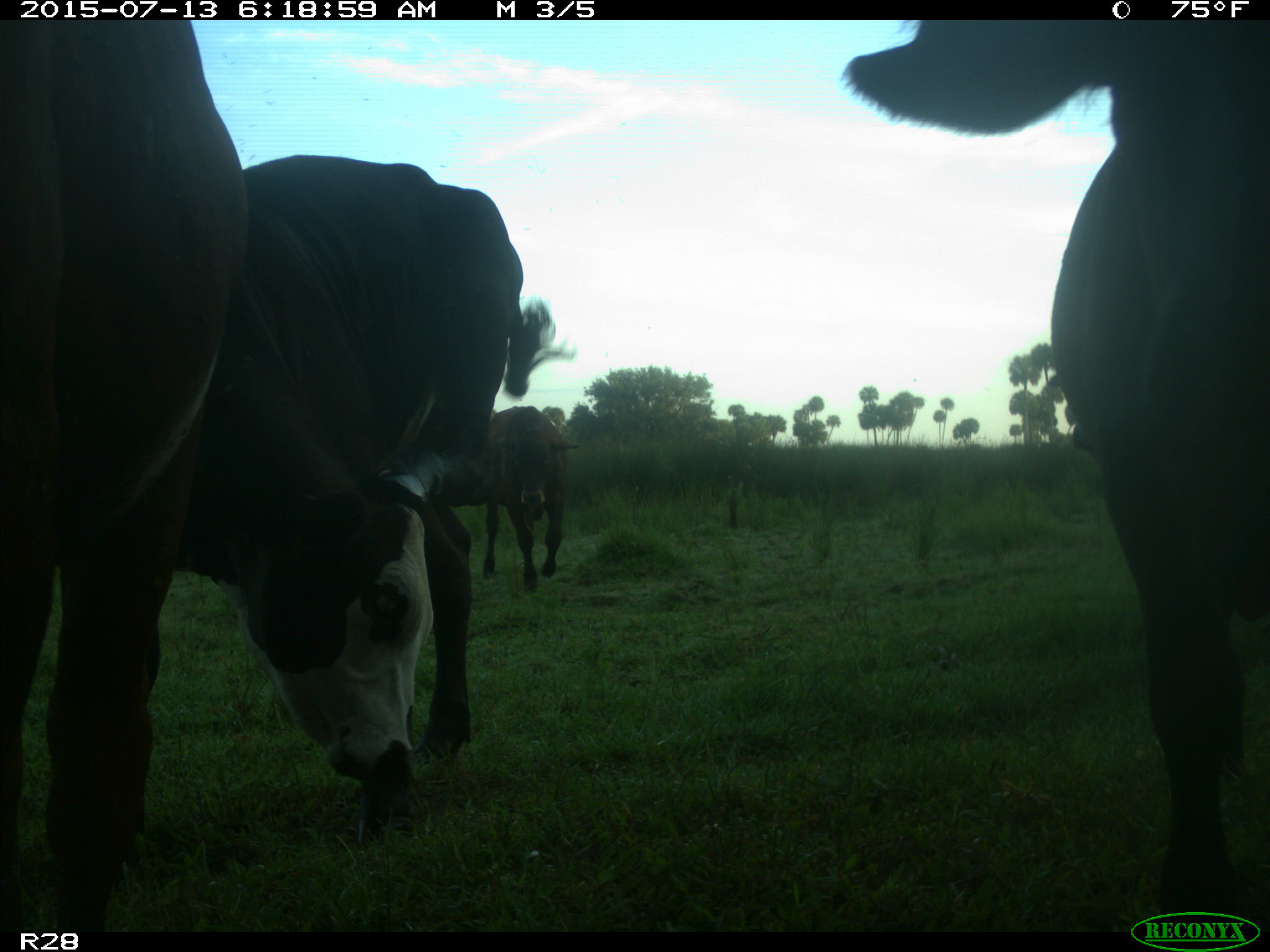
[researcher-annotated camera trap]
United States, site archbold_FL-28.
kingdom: Animalia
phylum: Chordata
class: Mammalia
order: Artiodactyla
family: Bovidae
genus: Bos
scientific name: Bos taurus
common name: domestic cow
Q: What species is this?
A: Bos taurus (domestic cow).